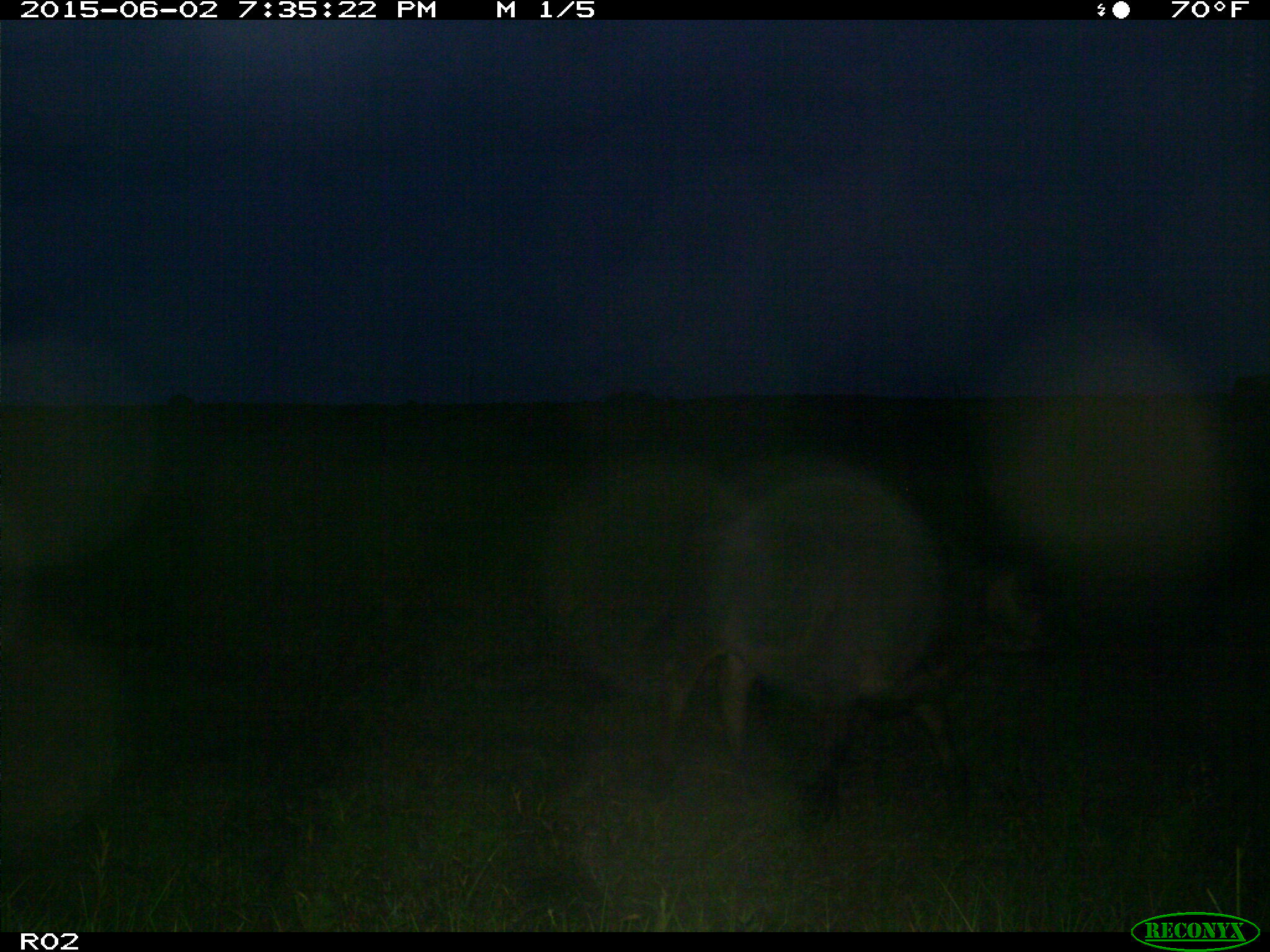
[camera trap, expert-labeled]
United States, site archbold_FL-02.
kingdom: Animalia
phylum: Chordata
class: Mammalia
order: Artiodactyla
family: Bovidae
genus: Bos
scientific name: Bos taurus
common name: domestic cow